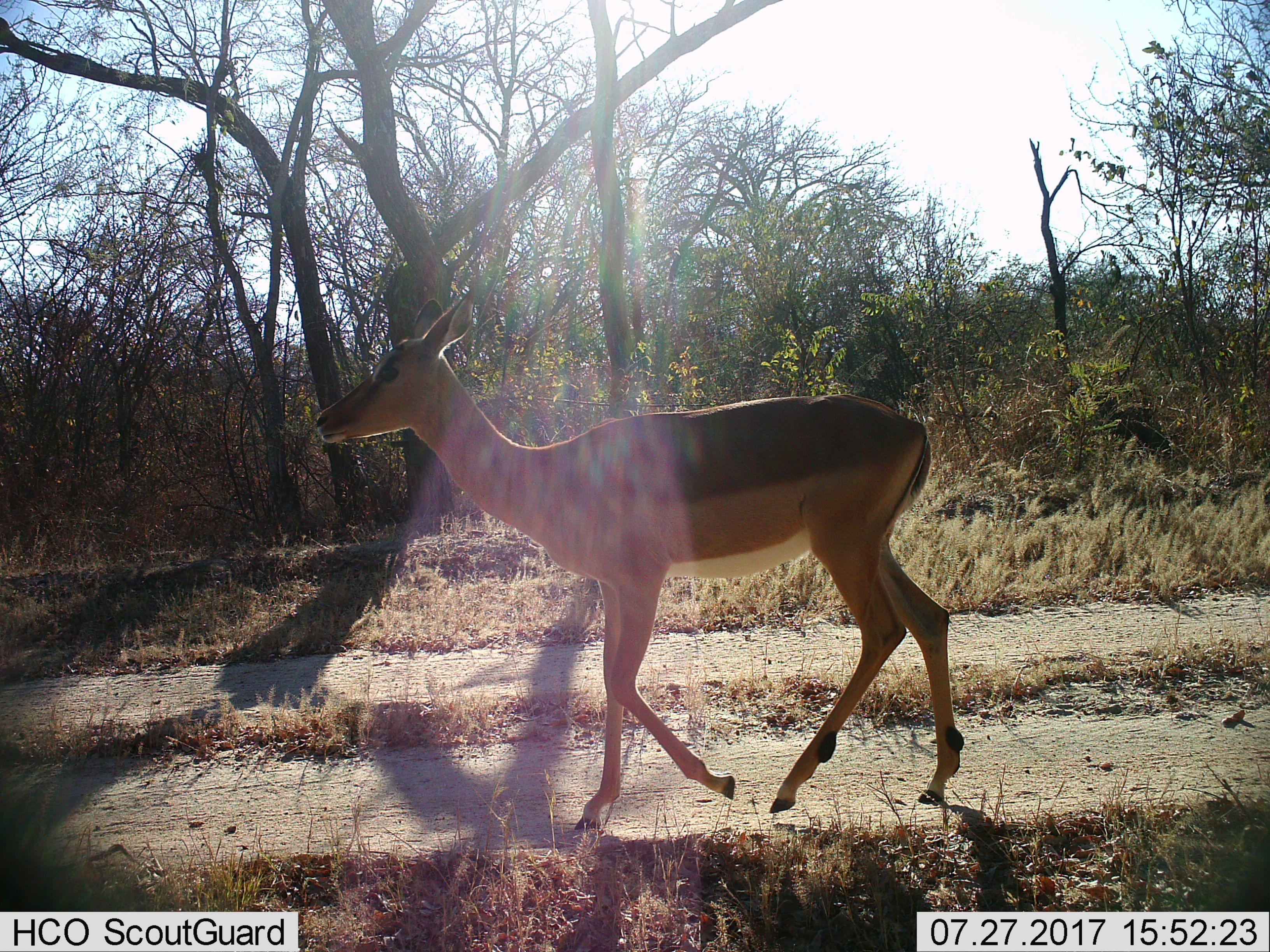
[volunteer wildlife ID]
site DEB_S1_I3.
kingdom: Animalia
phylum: Chordata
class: Mammalia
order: Artiodactyla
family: Bovidae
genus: Aepyceros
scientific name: Aepyceros melampus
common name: impala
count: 1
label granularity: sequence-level